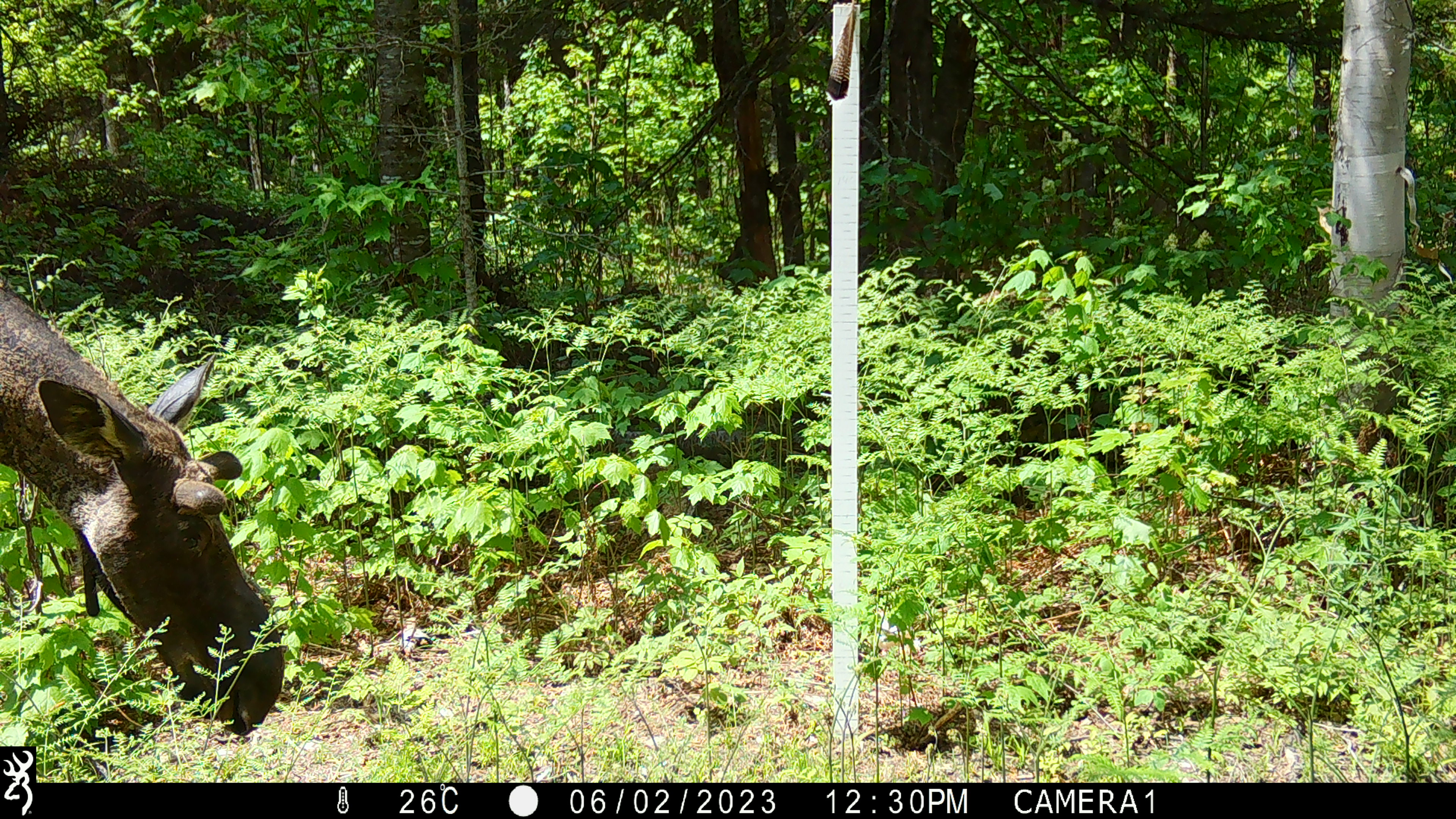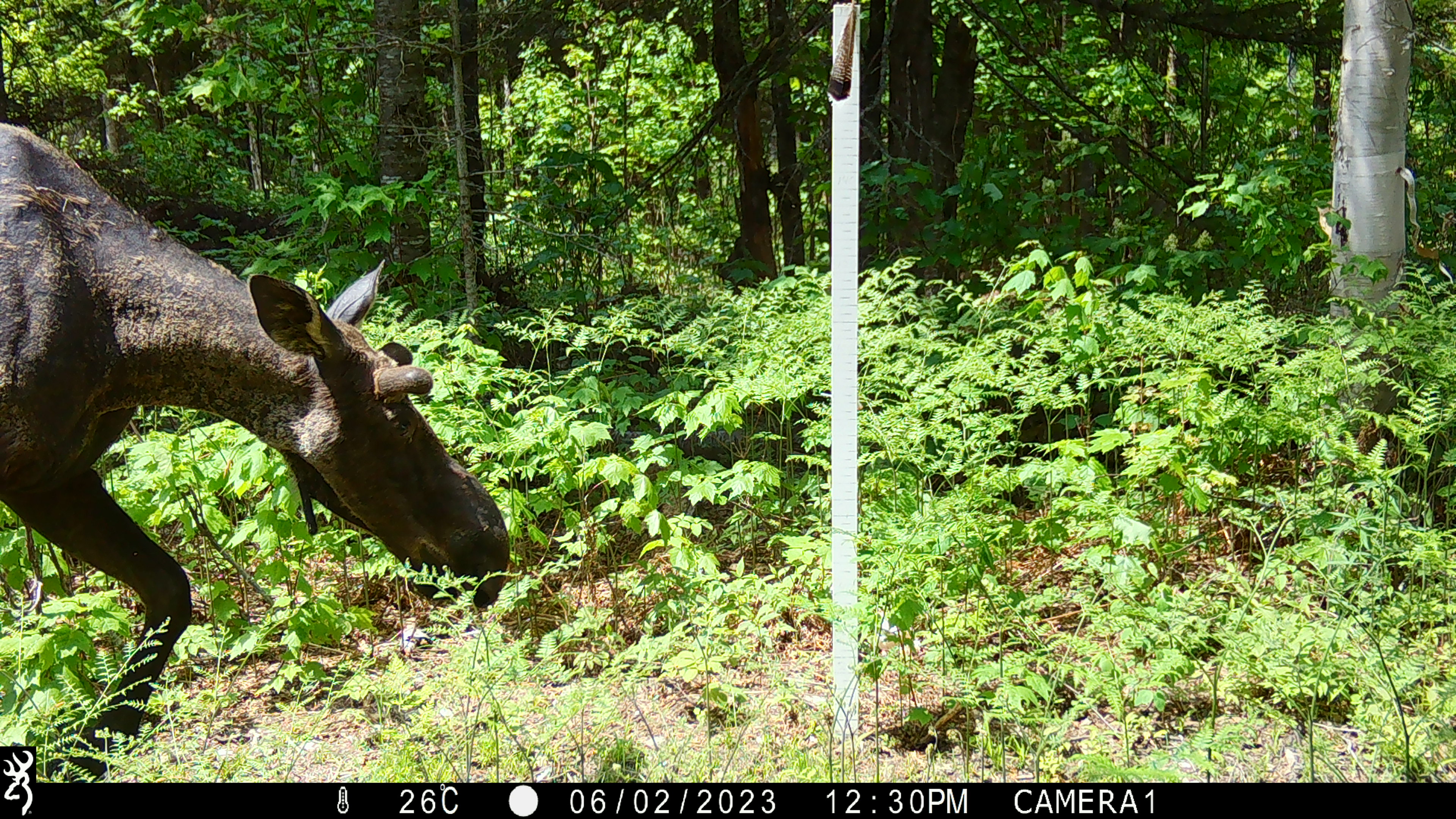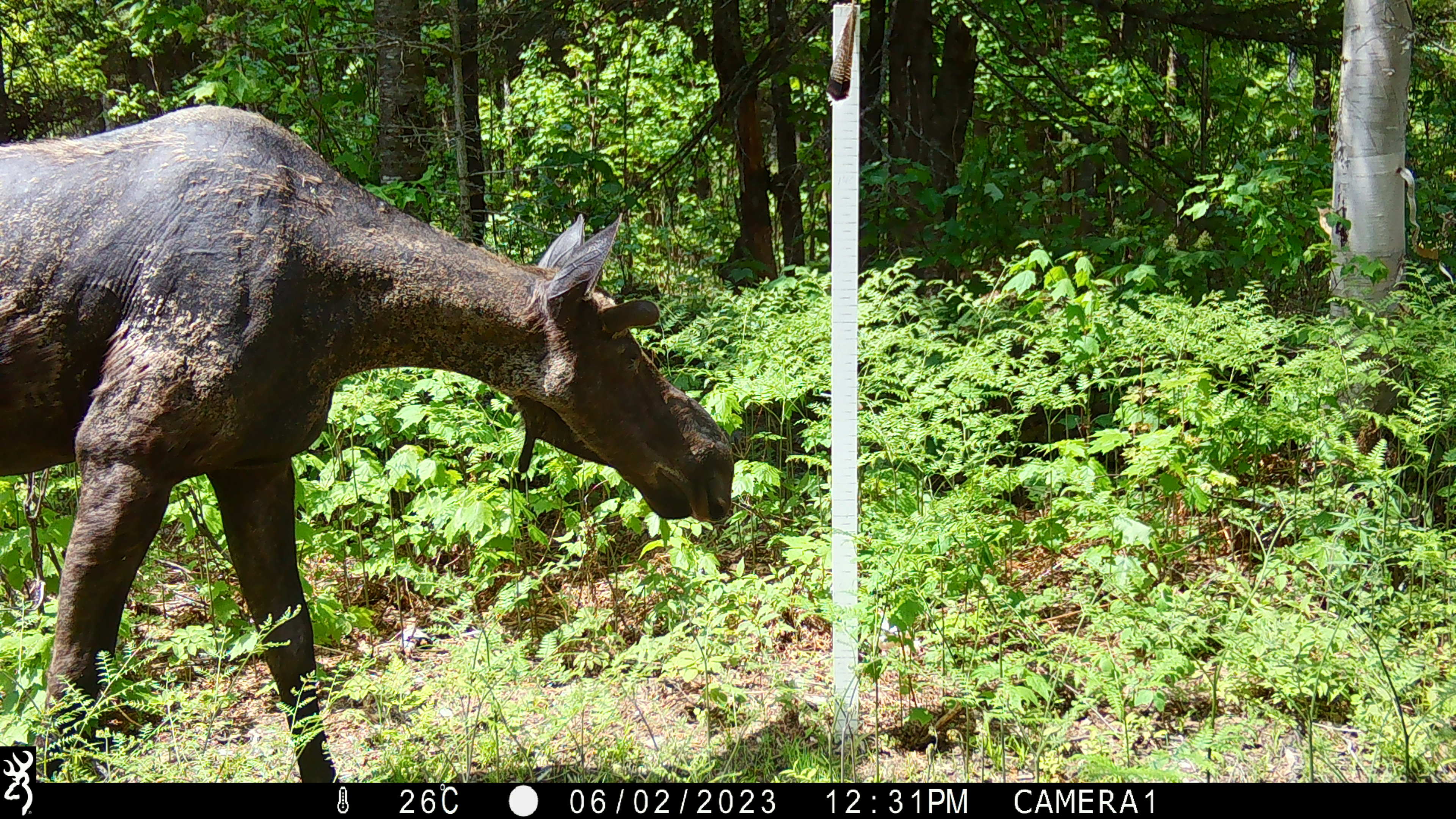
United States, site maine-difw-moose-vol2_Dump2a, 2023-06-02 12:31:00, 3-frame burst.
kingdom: Animalia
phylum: Chordata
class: Mammalia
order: Artiodactyla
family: Cervidae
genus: Alces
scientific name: Alces alces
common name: moose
Moose (Alces alces).